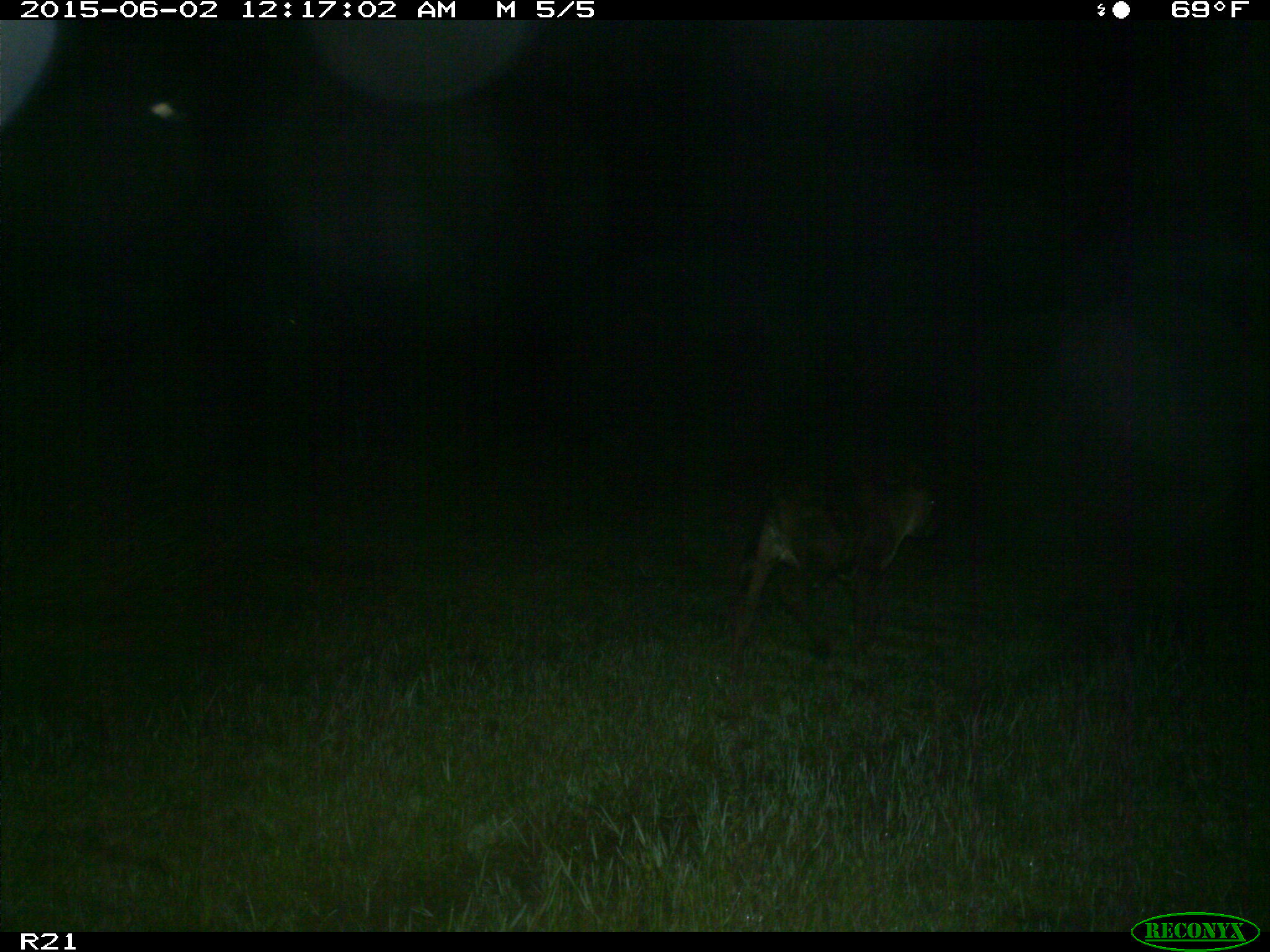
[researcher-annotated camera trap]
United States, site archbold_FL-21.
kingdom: Animalia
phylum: Chordata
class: Mammalia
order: Artiodactyla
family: Bovidae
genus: Bos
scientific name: Bos taurus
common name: domestic cow